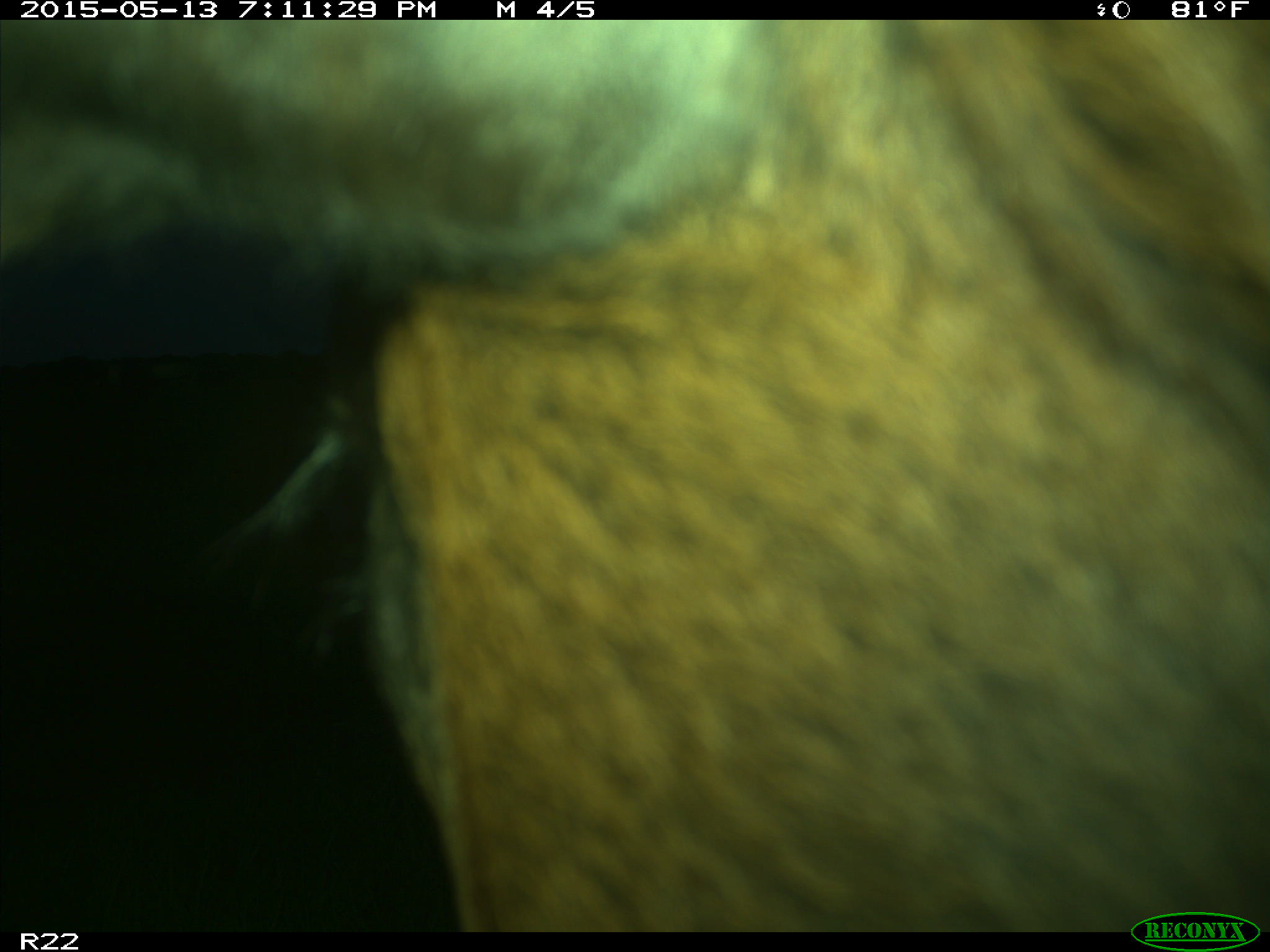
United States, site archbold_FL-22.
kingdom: Animalia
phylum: Chordata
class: Mammalia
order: Artiodactyla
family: Bovidae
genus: Bos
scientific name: Bos taurus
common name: domestic cow